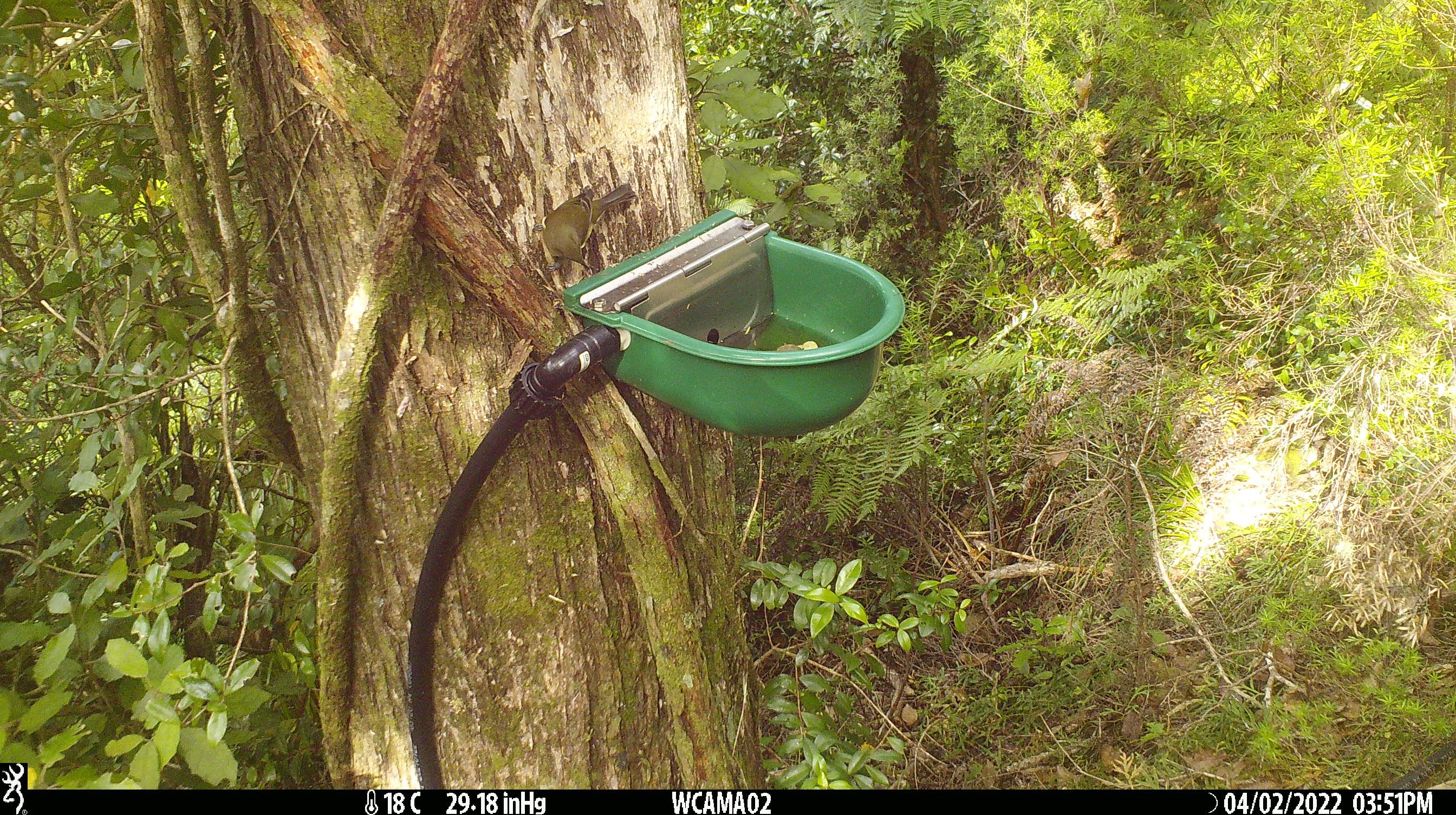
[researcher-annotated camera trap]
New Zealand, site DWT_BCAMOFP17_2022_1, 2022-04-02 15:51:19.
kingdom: Animalia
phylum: Chordata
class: Aves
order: Passeriformes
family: Meliphagidae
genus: Anthornis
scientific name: Anthornis melanura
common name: new zealand bellbird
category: bellbird